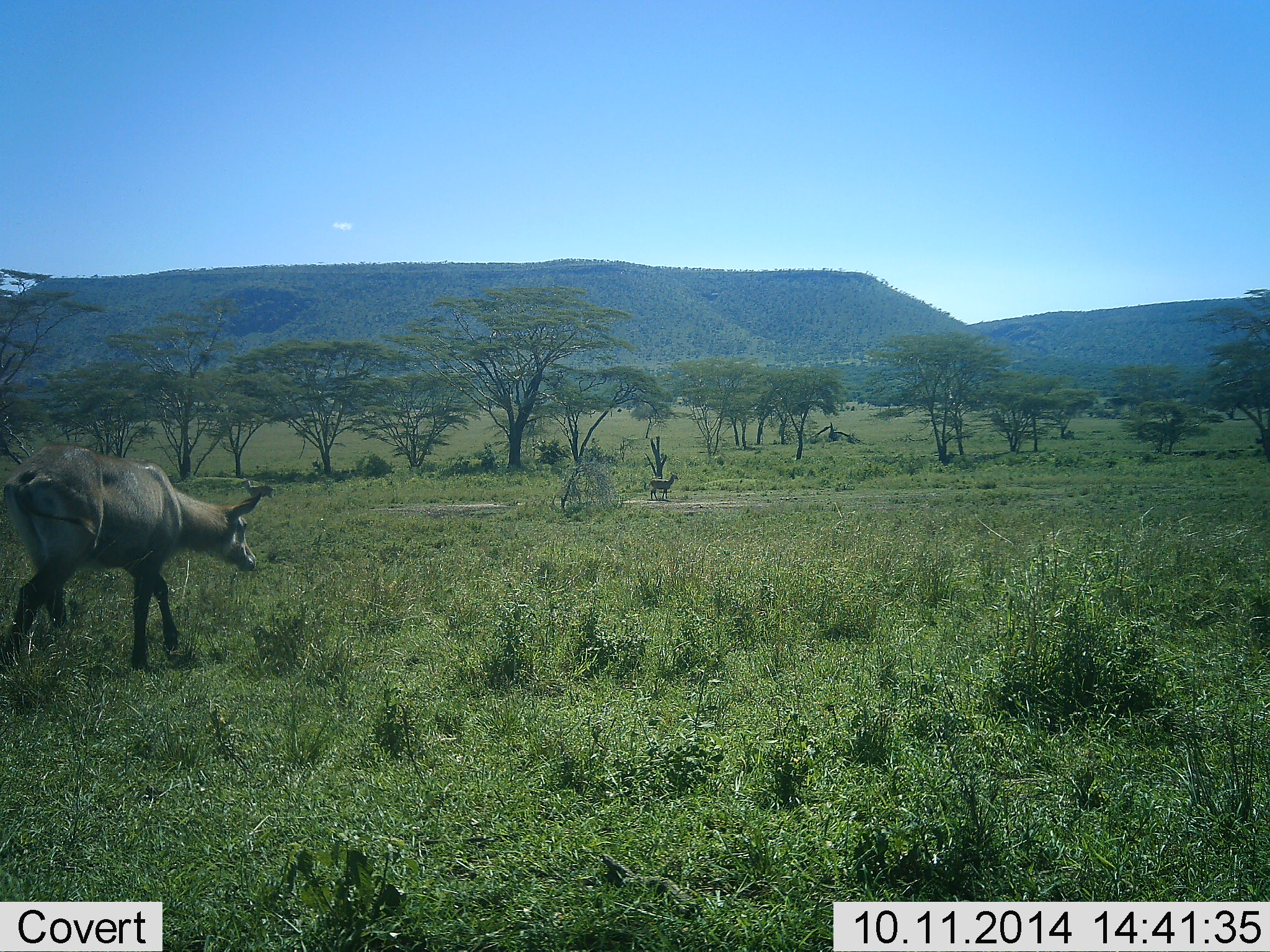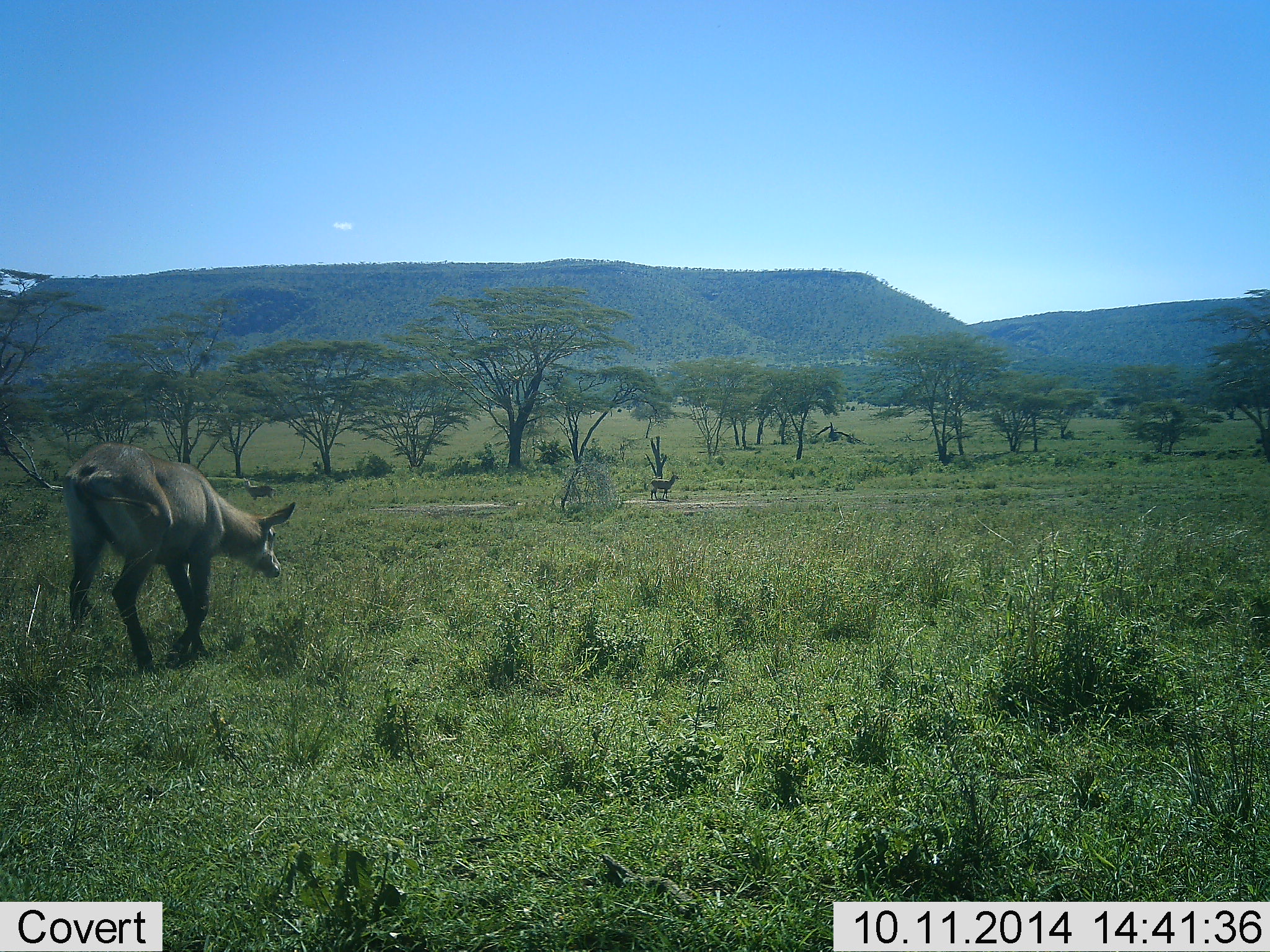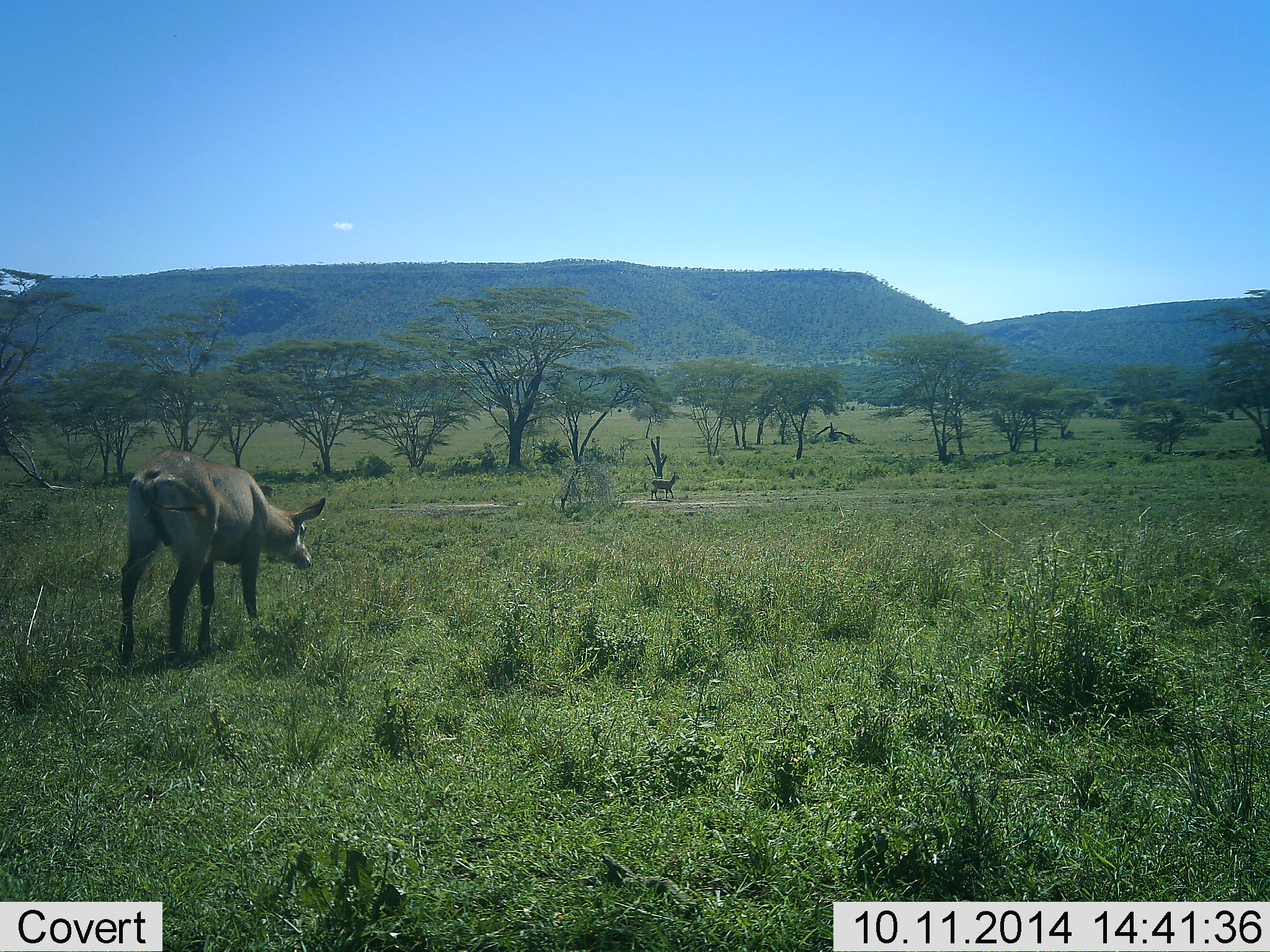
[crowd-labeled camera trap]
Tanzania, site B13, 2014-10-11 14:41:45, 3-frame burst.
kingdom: Animalia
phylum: Chordata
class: Mammalia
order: Artiodactyla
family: Bovidae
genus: Kobus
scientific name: Kobus ellipsiprymnus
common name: waterbuck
Waterbuck (Kobus ellipsiprymnus), count 2. Behavior (volunteer vote fractions): standing 40%, resting 0%, moving 100%, interacting 0%. Young present (vote fraction): 0%. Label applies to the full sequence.